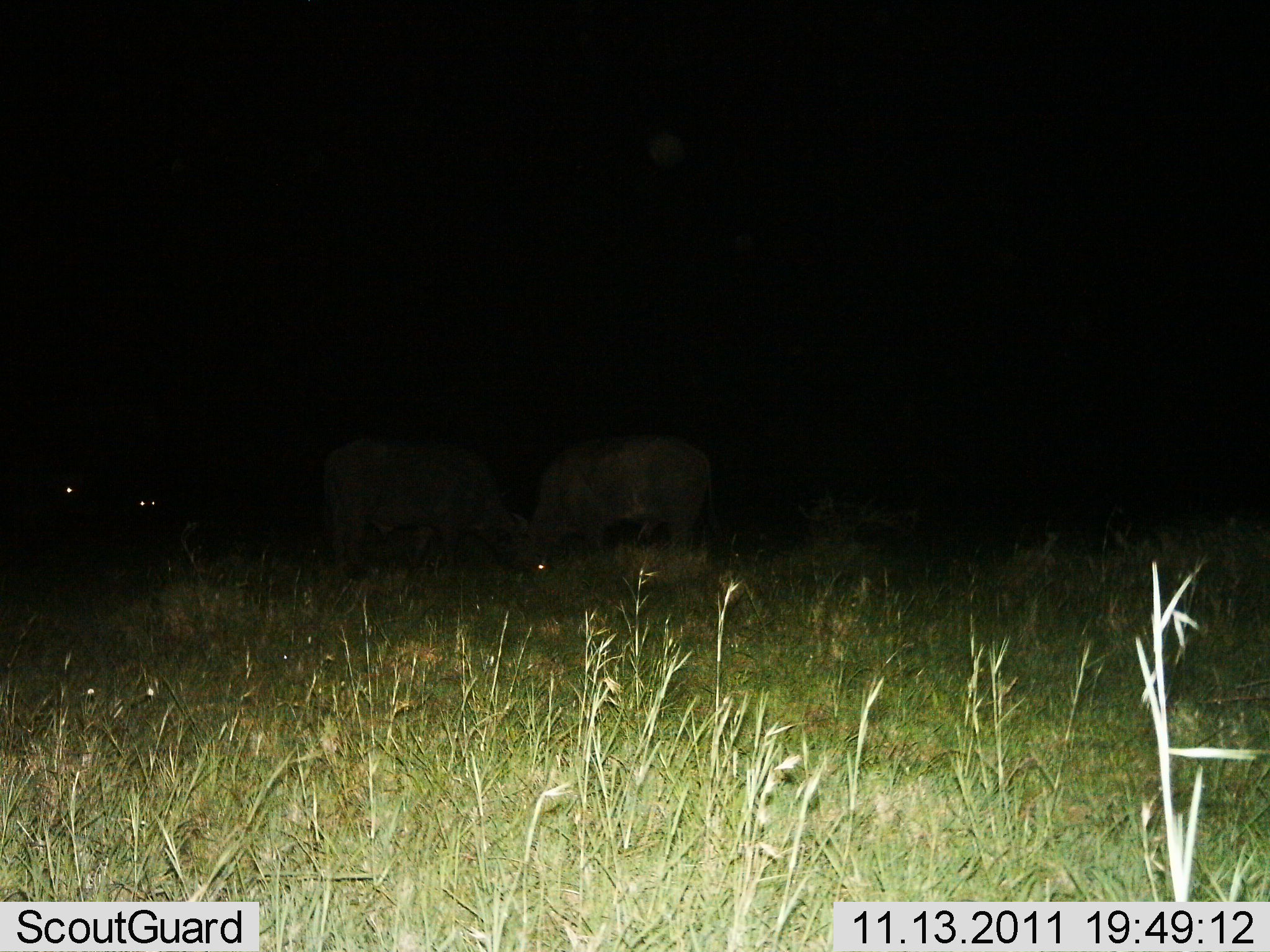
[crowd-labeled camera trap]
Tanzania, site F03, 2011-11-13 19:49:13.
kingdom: Animalia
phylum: Chordata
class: Mammalia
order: Artiodactyla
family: Bovidae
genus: Syncerus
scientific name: Syncerus caffer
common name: cape buffalo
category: buffalo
Buffalo (cape buffalo) (Syncerus caffer), count 2. Behavior (volunteer vote fractions): standing 40%, resting 0%, moving 0%, interacting 10%. Young present (vote fraction): 0%. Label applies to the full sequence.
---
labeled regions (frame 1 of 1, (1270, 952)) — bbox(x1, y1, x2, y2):
animal: bbox(316, 440, 548, 577); bbox(528, 432, 724, 557); bbox(13, 472, 85, 540); bbox(114, 490, 161, 538)